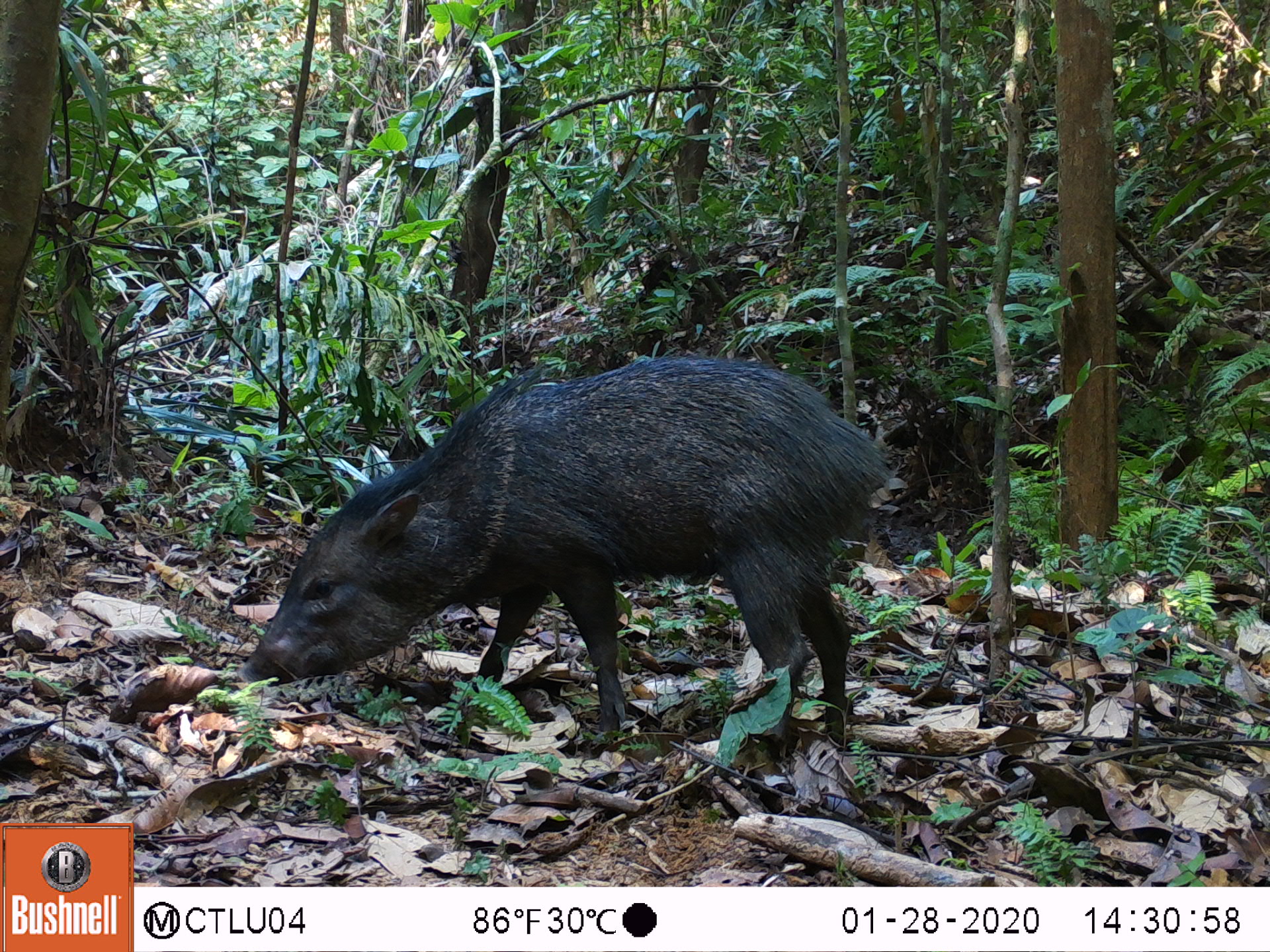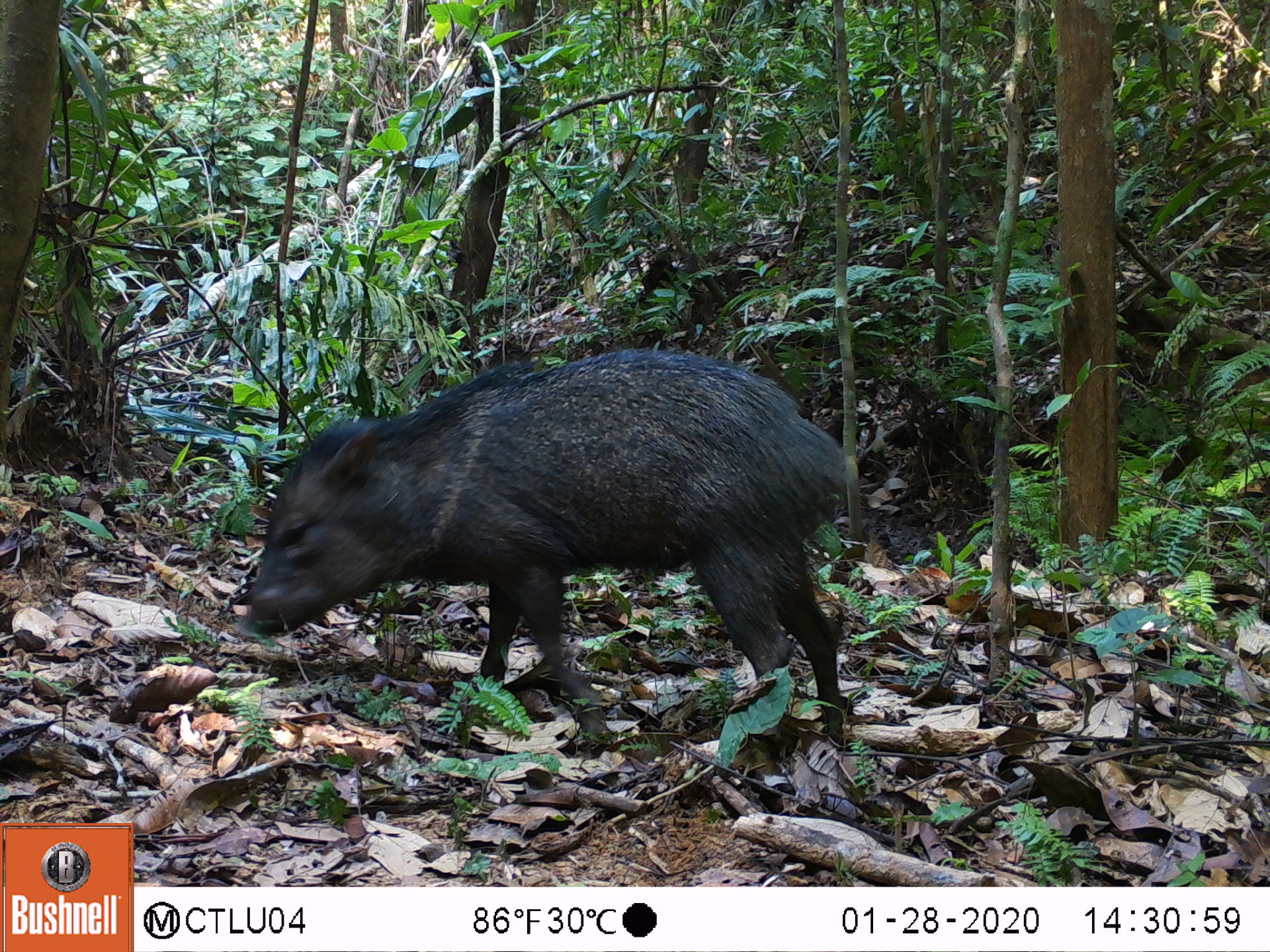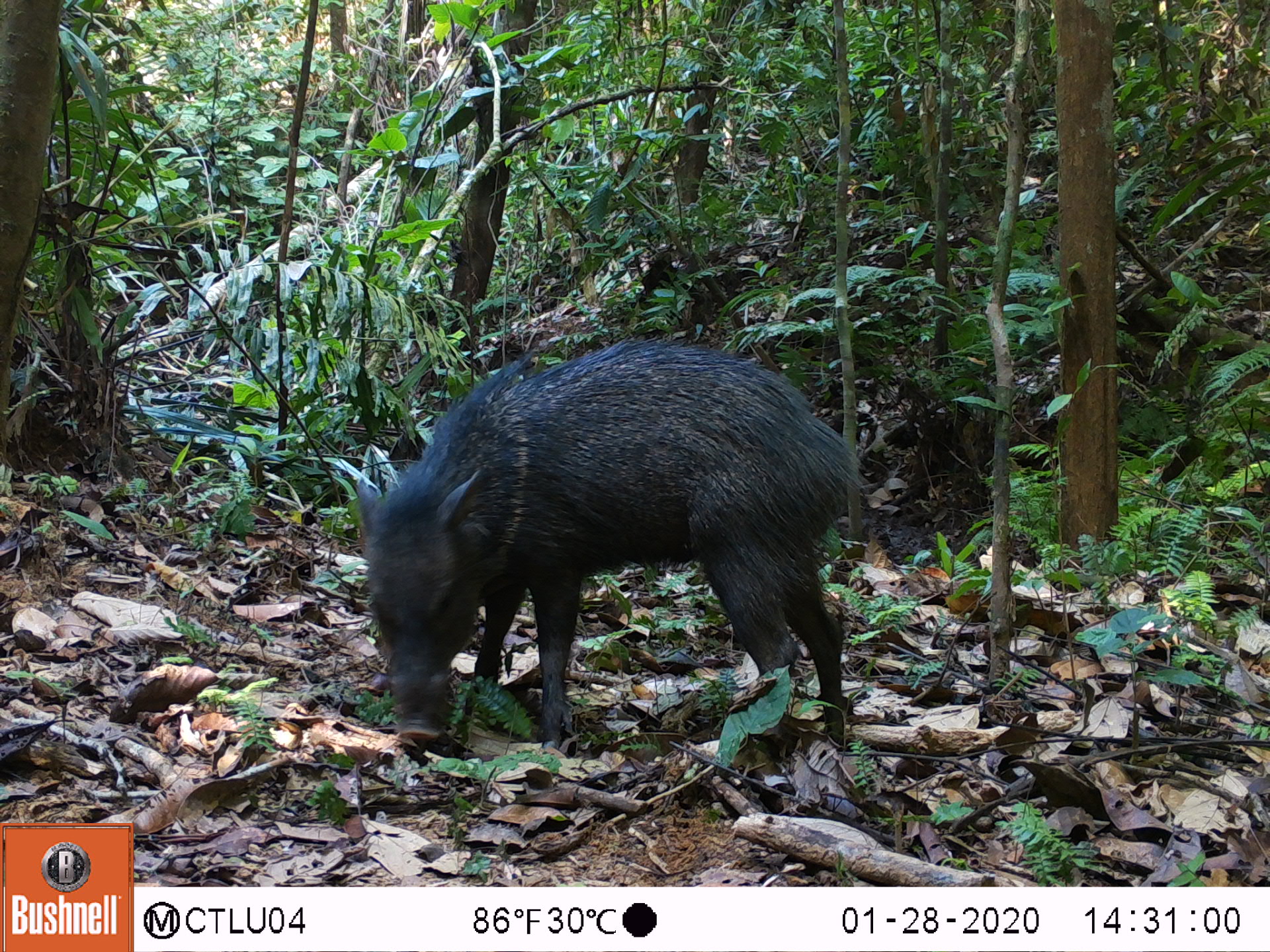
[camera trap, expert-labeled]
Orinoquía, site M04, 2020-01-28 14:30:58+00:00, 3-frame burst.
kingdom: Animalia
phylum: Chordata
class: Mammalia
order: Artiodactyla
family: Tayassuidae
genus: Pecari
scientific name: Pecari tajacu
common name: collared peccary